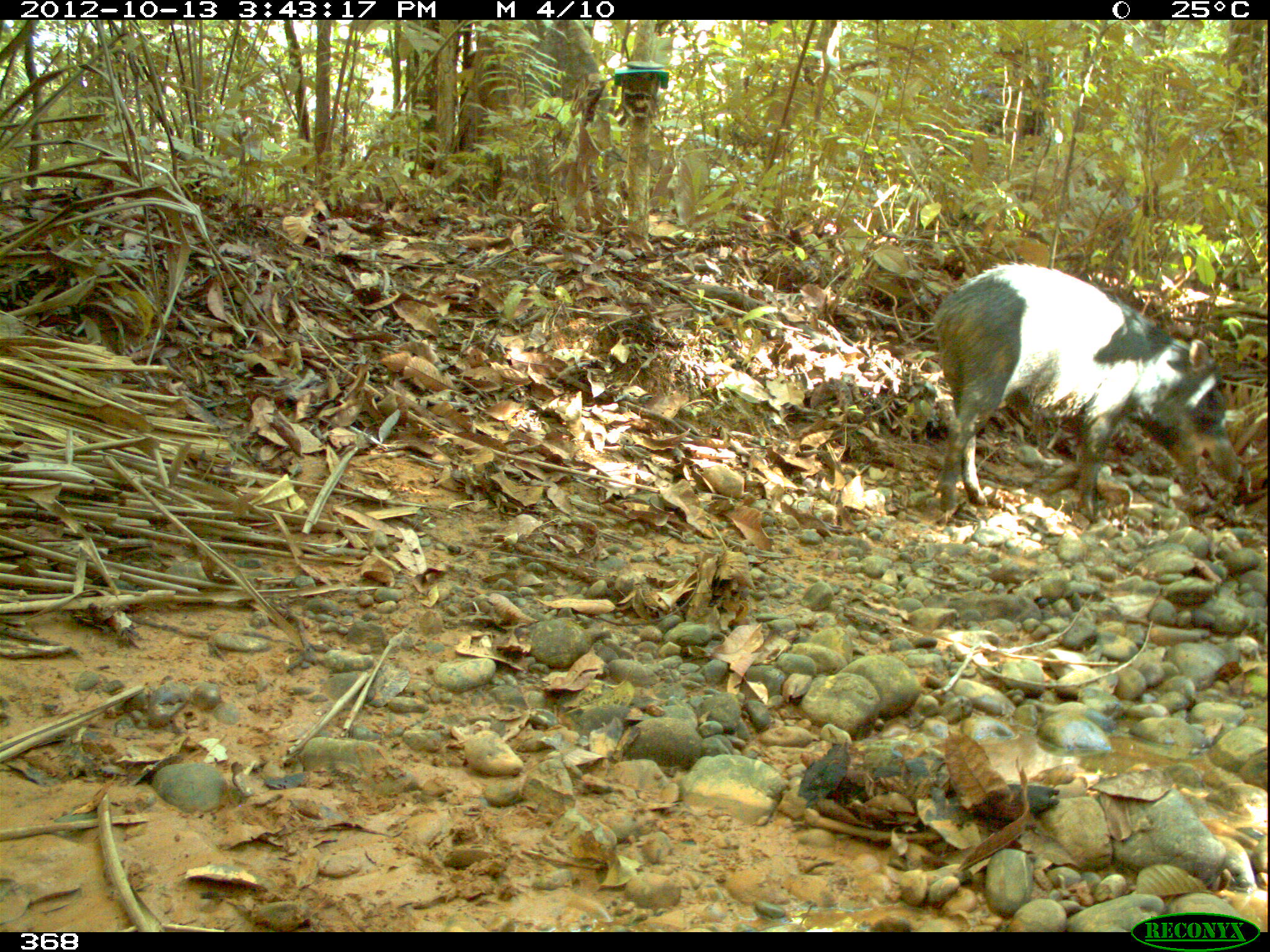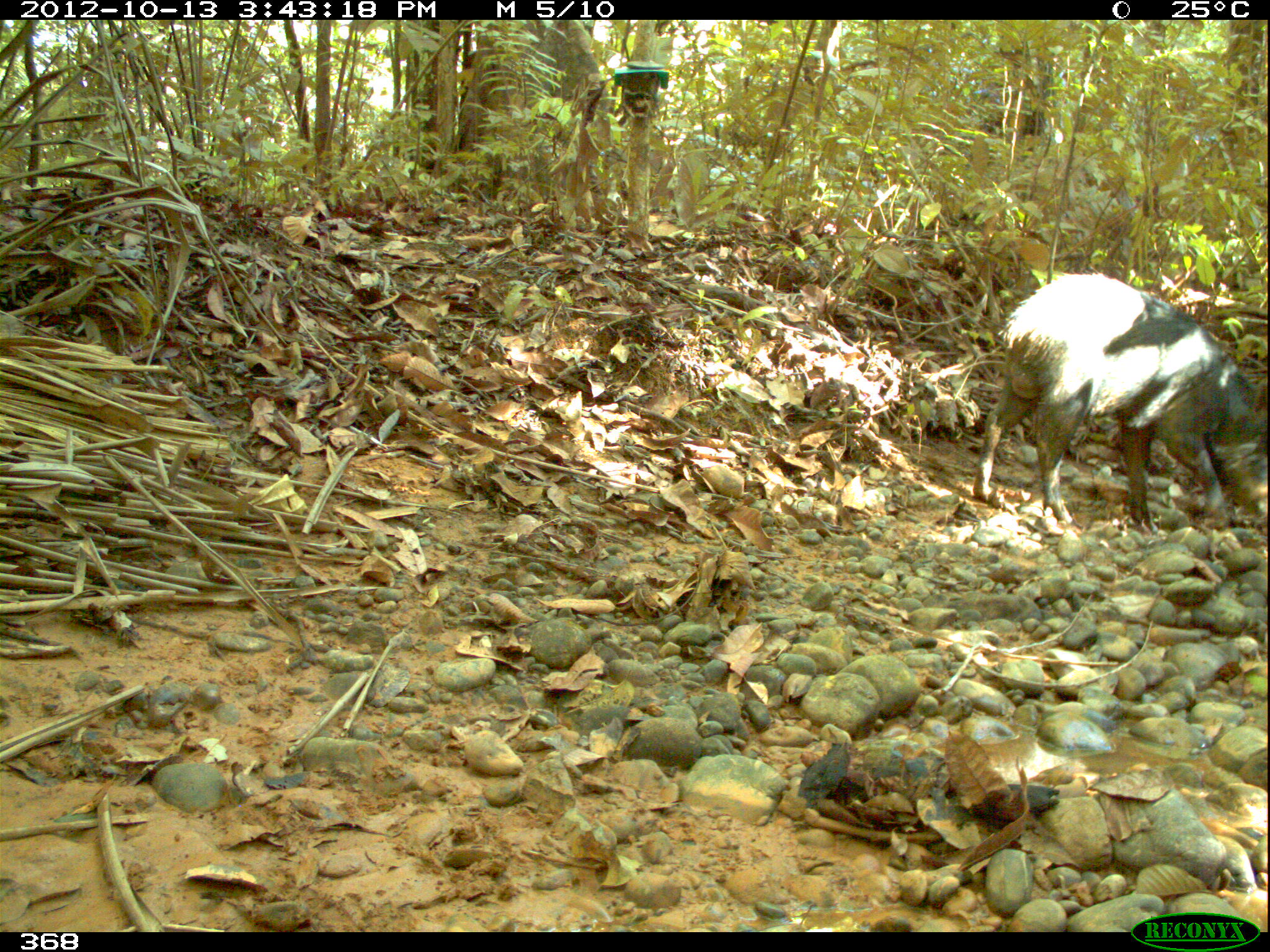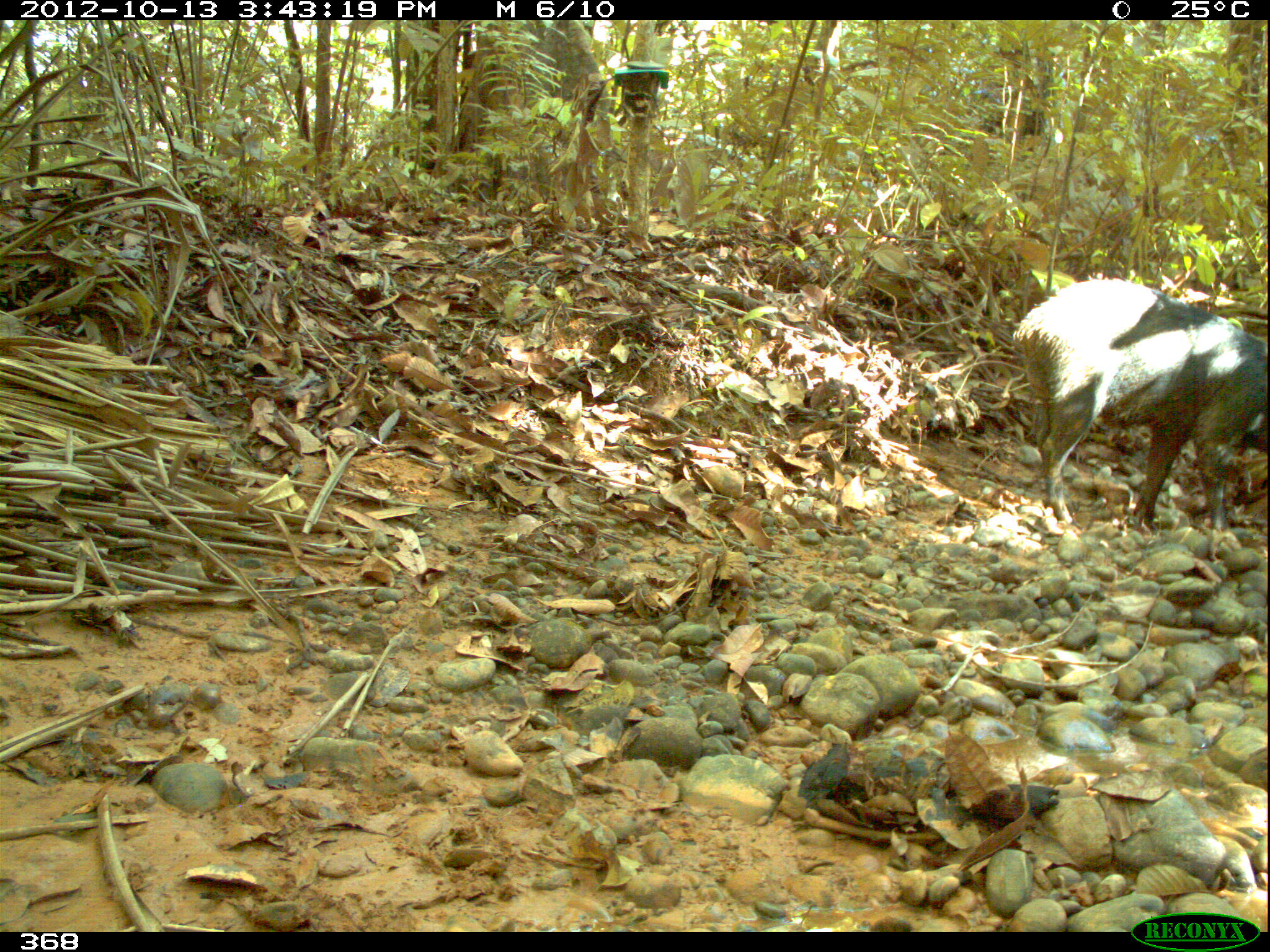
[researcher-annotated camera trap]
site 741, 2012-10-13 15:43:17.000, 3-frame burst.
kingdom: Animalia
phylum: Chordata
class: Mammalia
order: Artiodactyla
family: Tayassuidae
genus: Tayassu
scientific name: Tayassu pecari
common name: white-lipped peccary